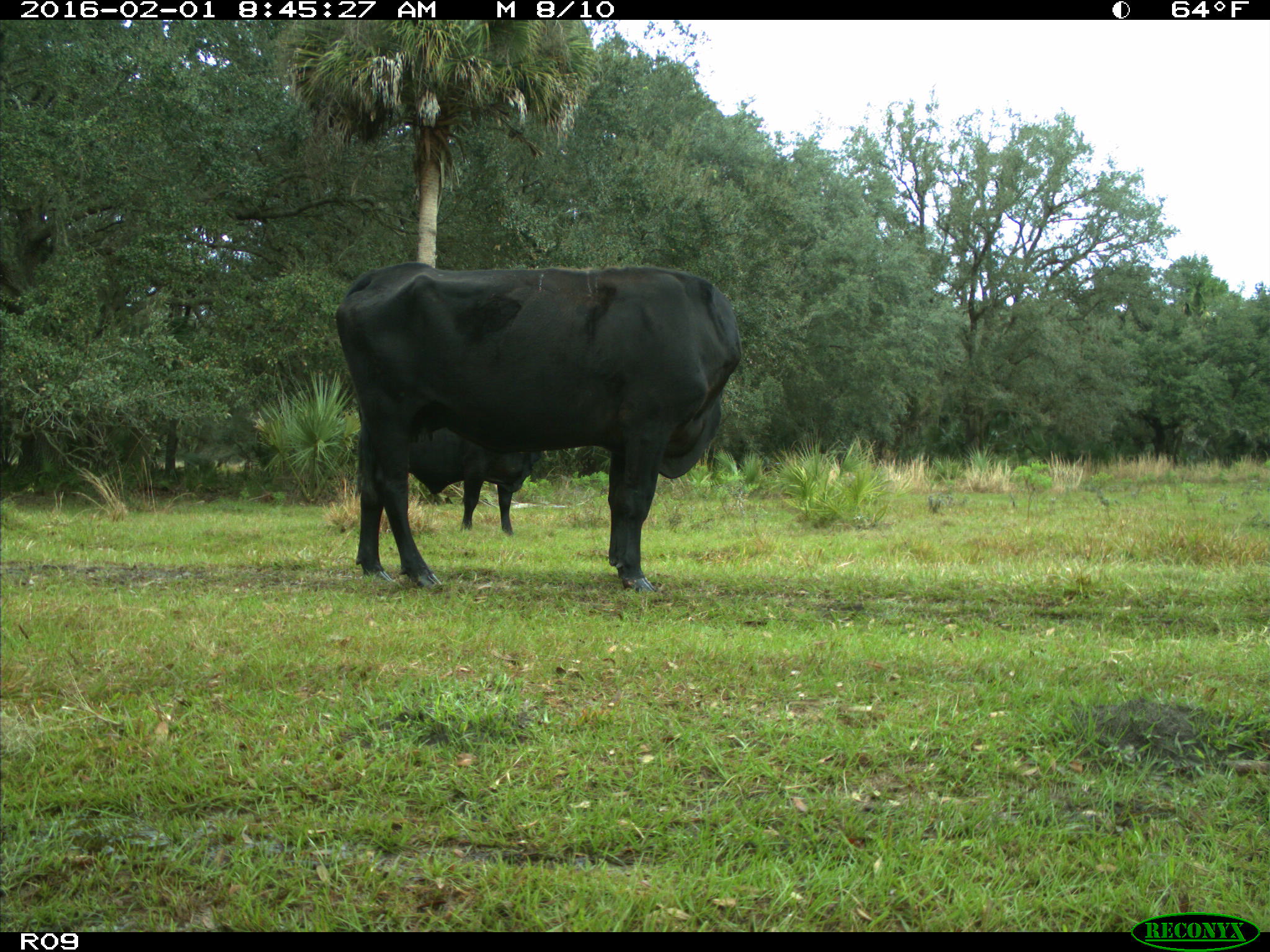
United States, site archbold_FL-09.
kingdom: Animalia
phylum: Chordata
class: Mammalia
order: Artiodactyla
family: Bovidae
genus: Bos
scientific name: Bos taurus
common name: domestic cow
Bos taurus (domestic cow).